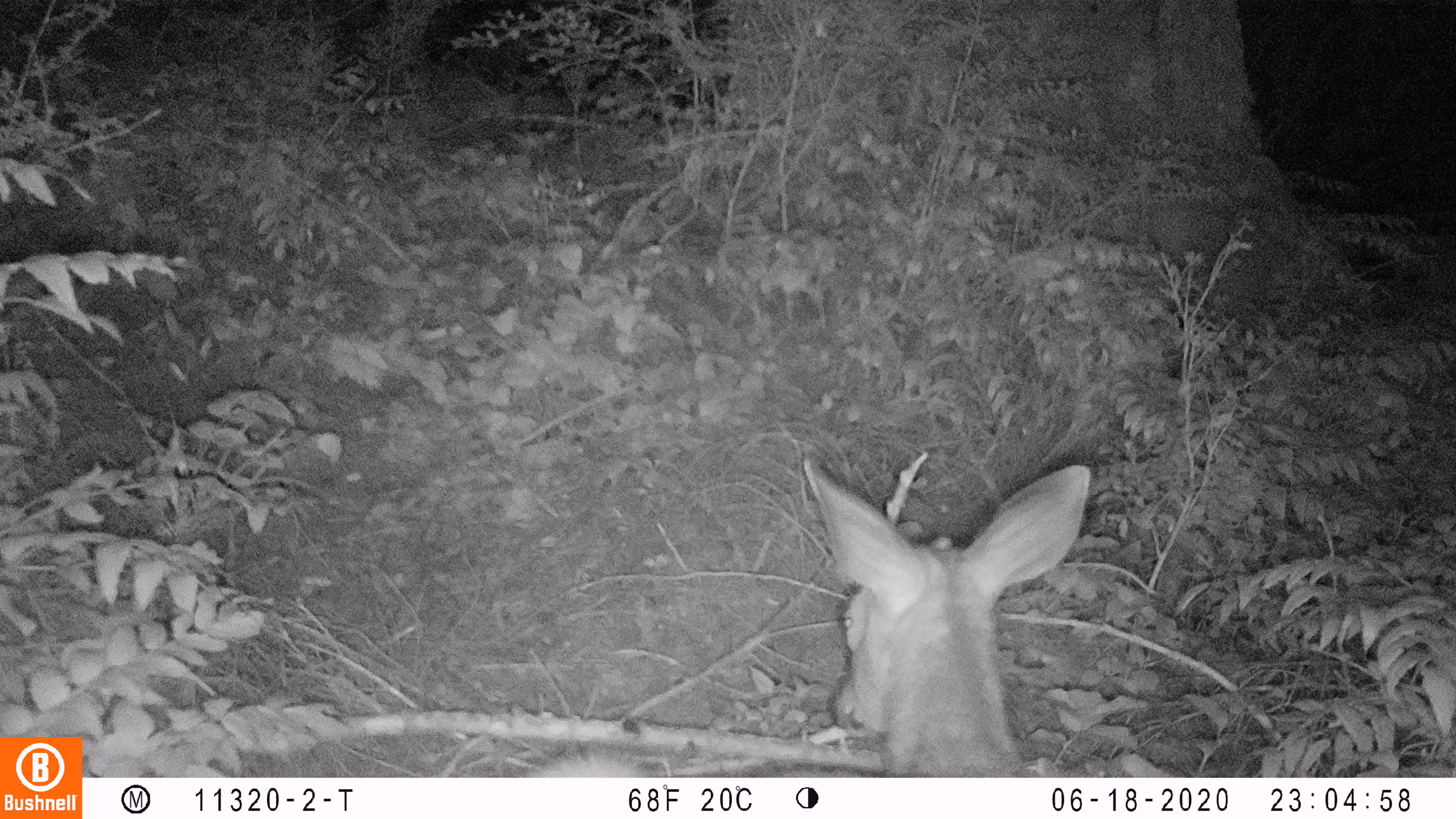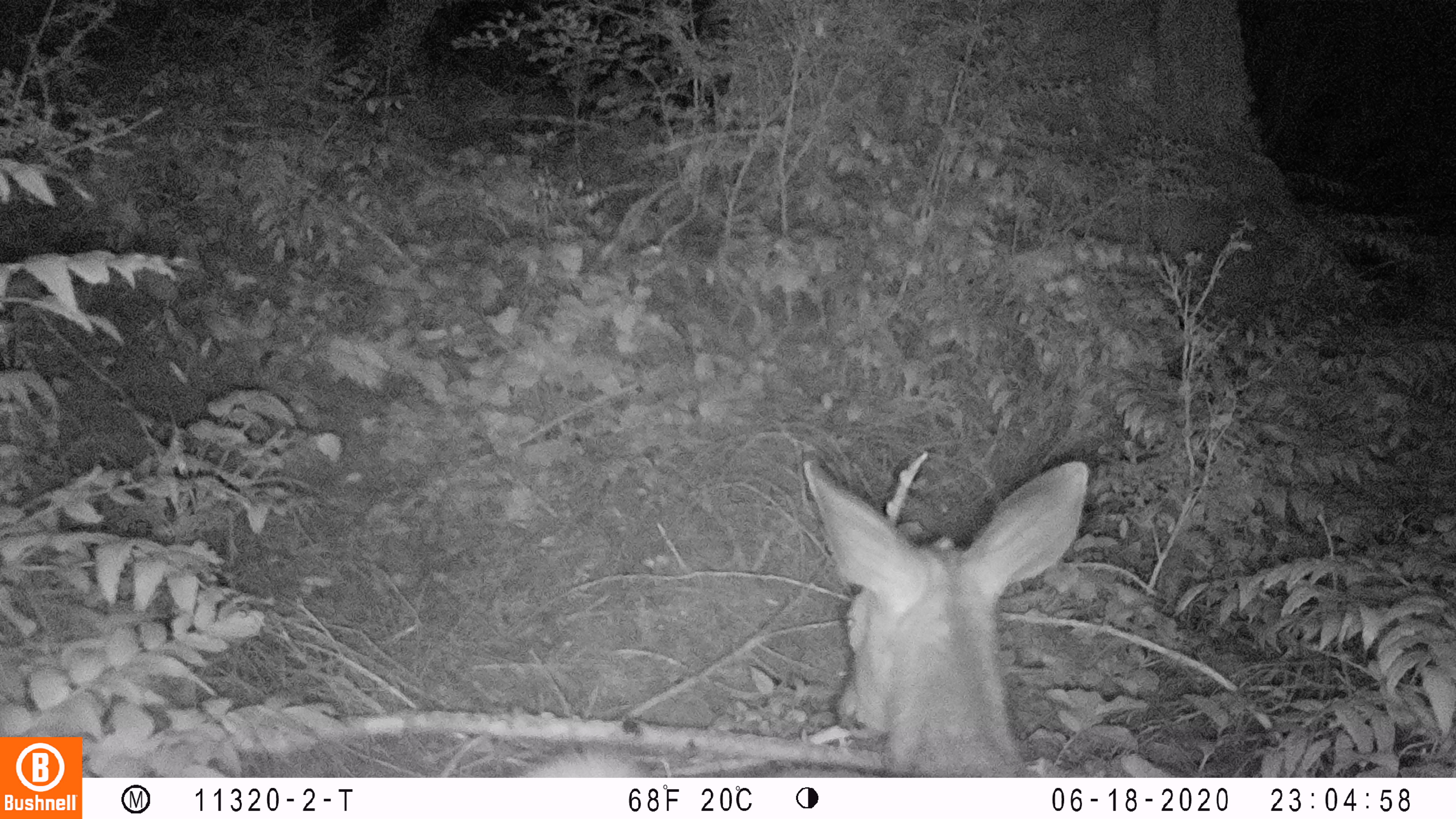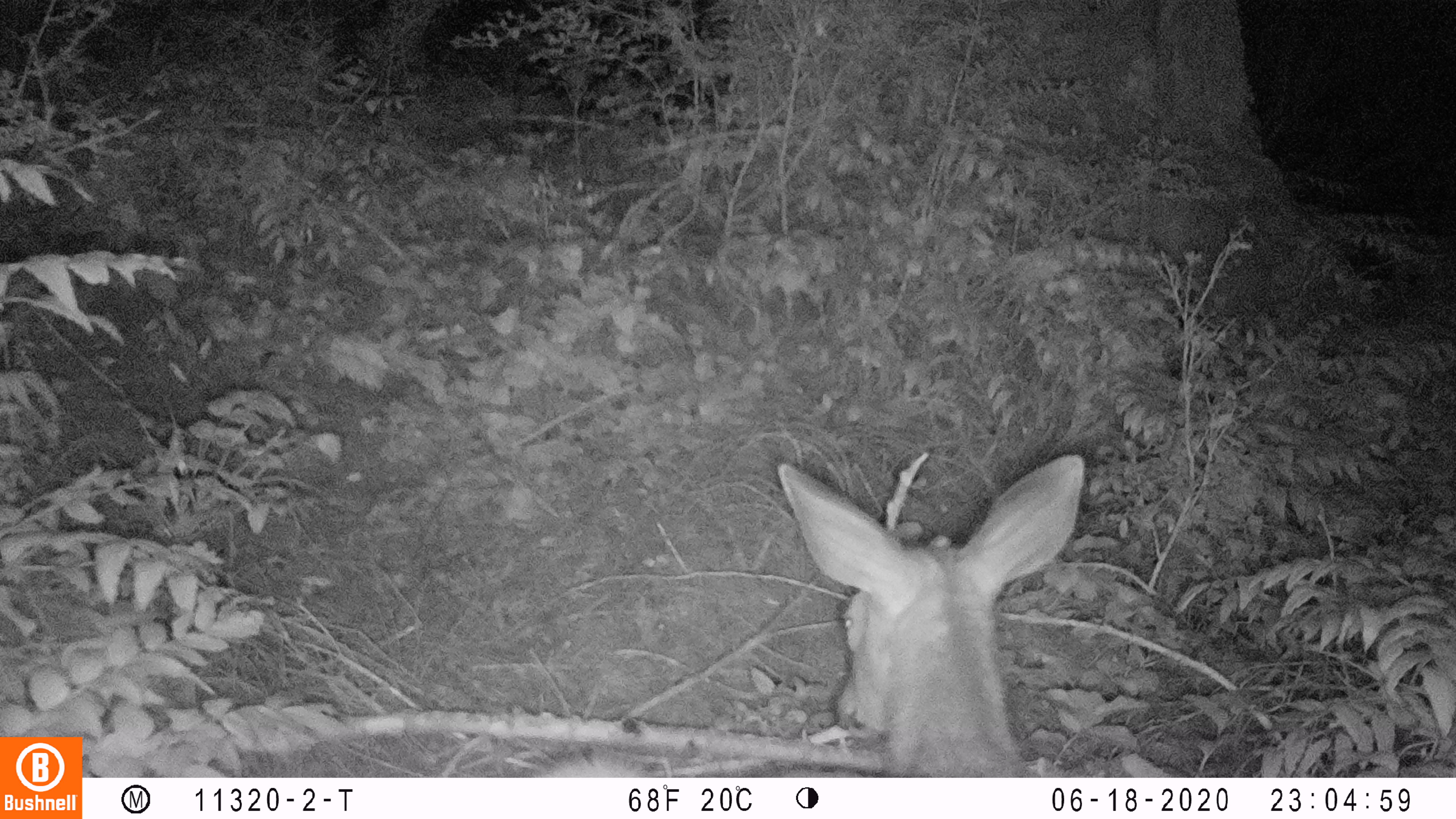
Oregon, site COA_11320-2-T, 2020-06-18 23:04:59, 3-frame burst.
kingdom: Animalia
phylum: Chordata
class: Mammalia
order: Artiodactyla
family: Cervidae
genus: Odocoileus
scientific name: Odocoileus hemionus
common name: black-tailed deer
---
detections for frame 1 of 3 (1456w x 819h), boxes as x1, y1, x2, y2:
black-tailed deer: 529, 450, 1094, 774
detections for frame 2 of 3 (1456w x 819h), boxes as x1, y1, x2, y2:
black-tailed deer: 522, 452, 1100, 772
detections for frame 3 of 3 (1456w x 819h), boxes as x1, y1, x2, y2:
black-tailed deer: 537, 444, 1089, 772